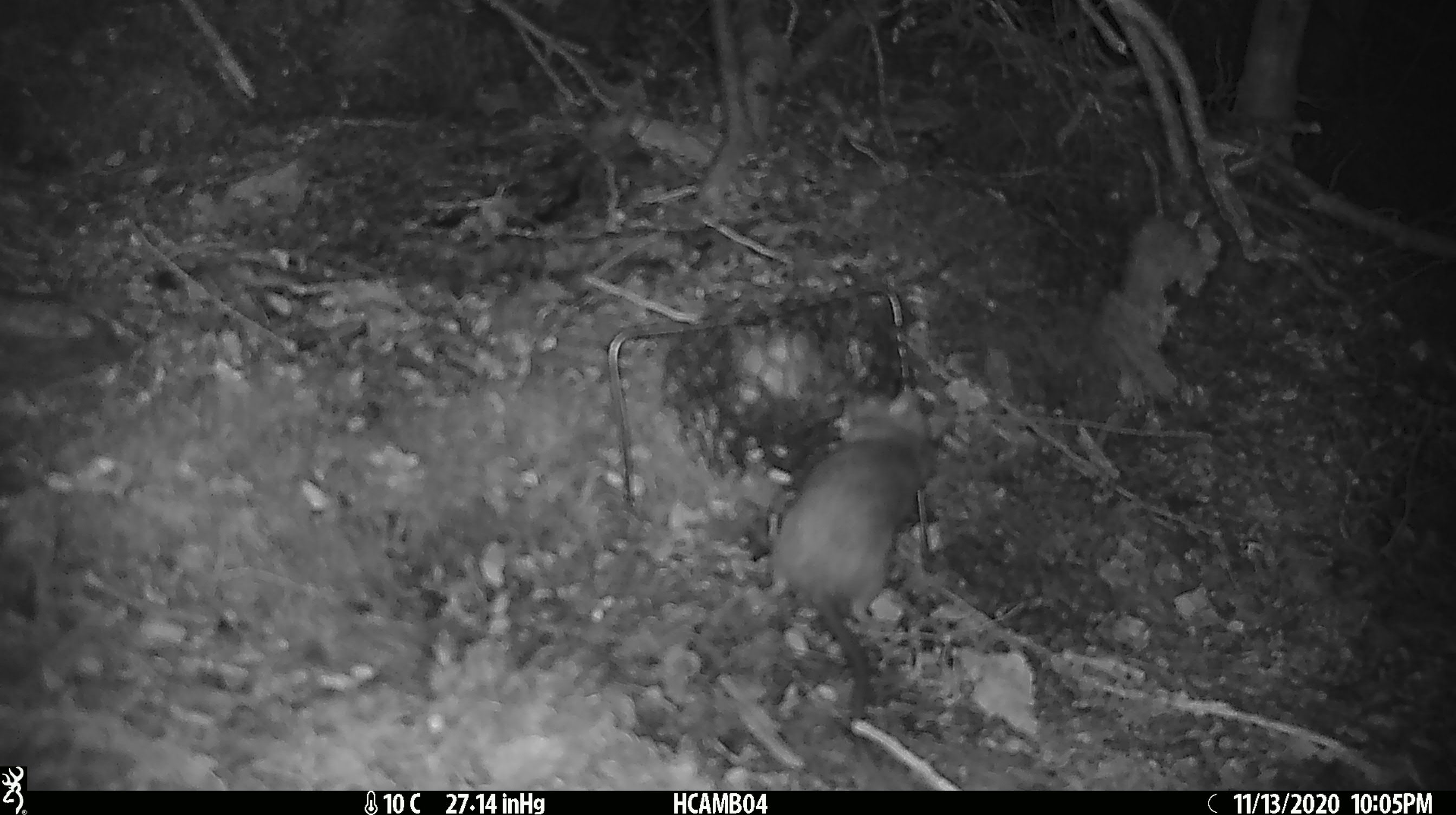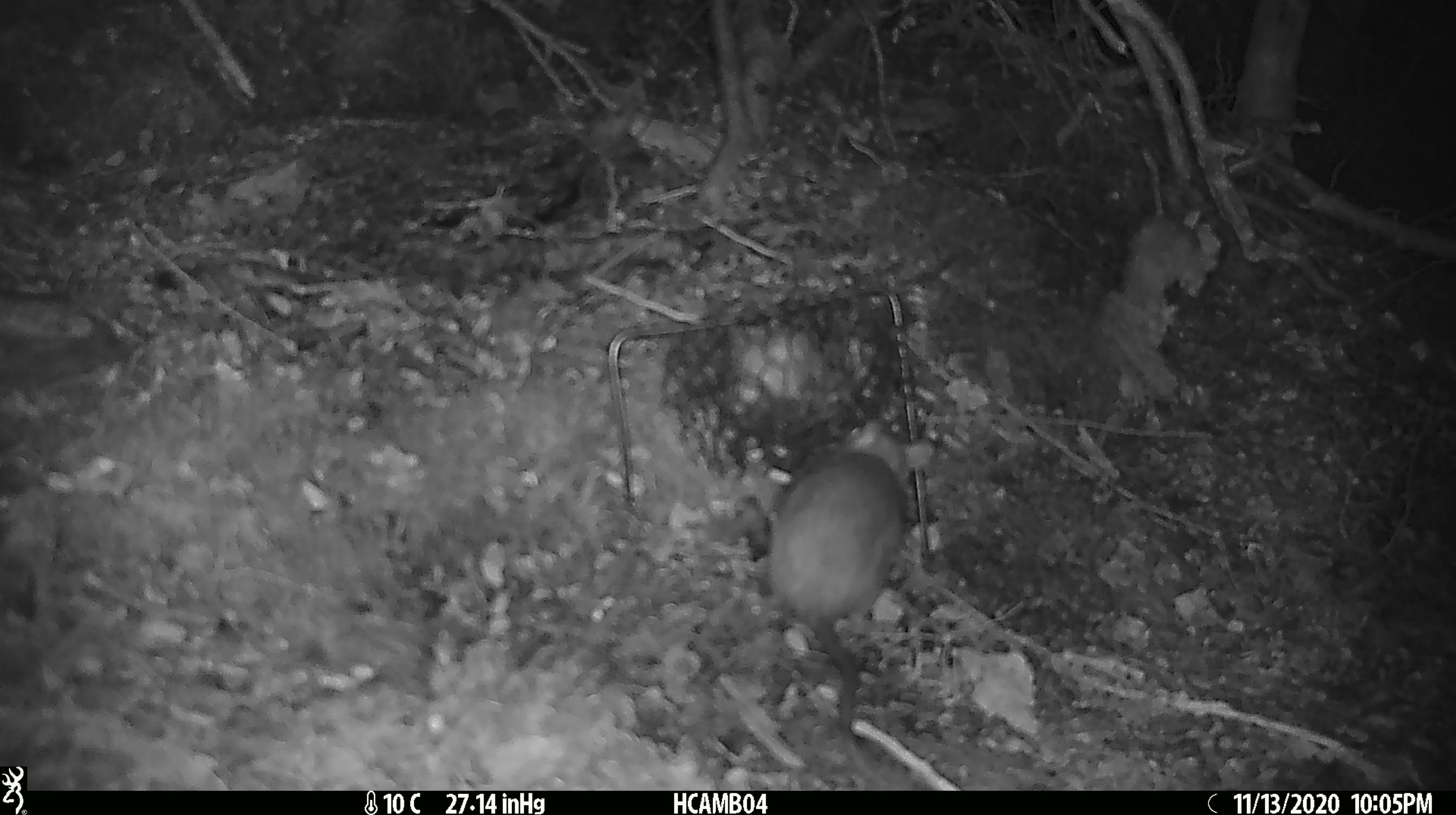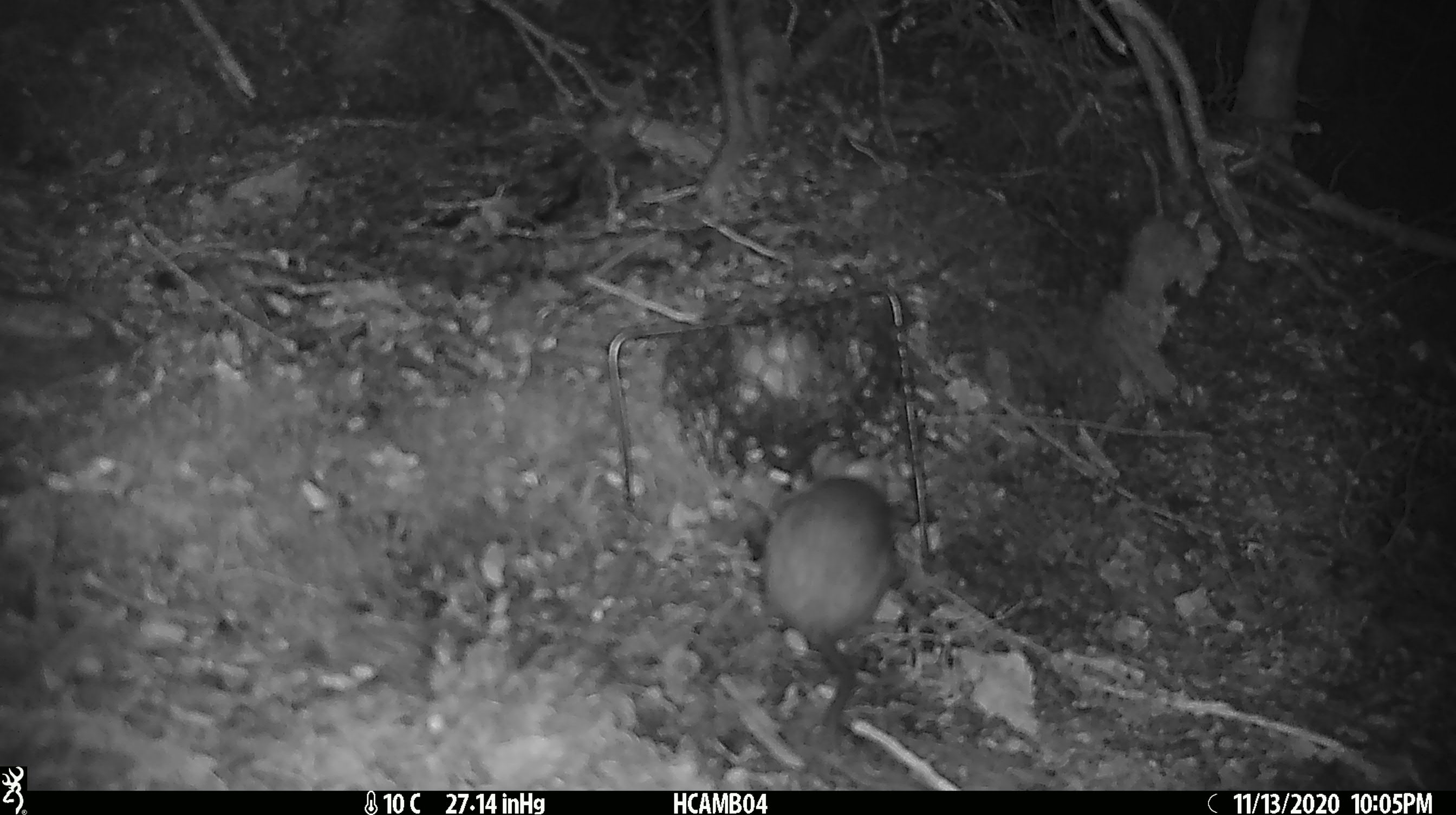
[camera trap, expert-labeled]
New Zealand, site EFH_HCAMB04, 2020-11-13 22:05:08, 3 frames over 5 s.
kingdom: Animalia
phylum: Chordata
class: Mammalia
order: Rodentia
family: Muridae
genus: Rattus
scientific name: Rattus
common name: rat